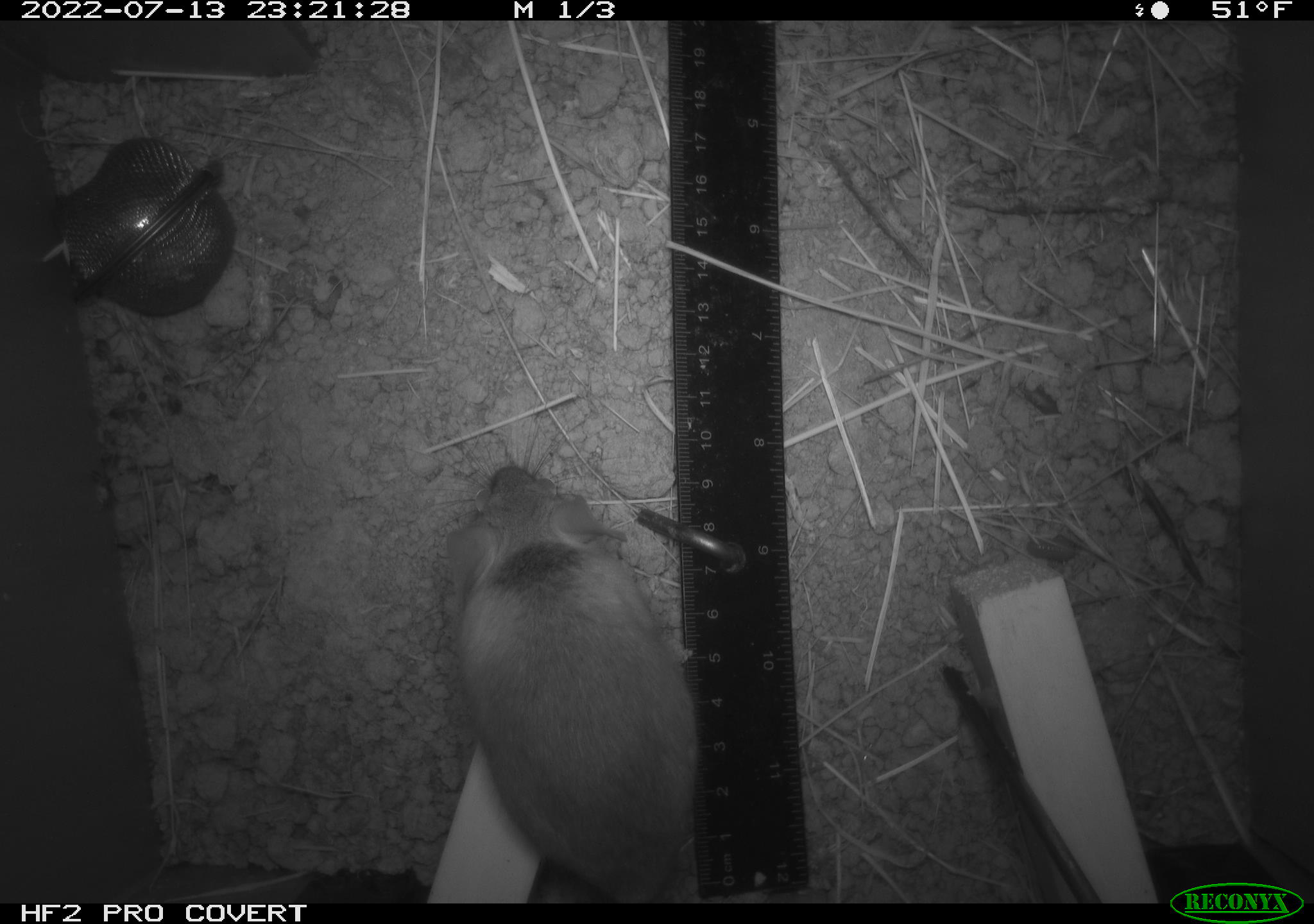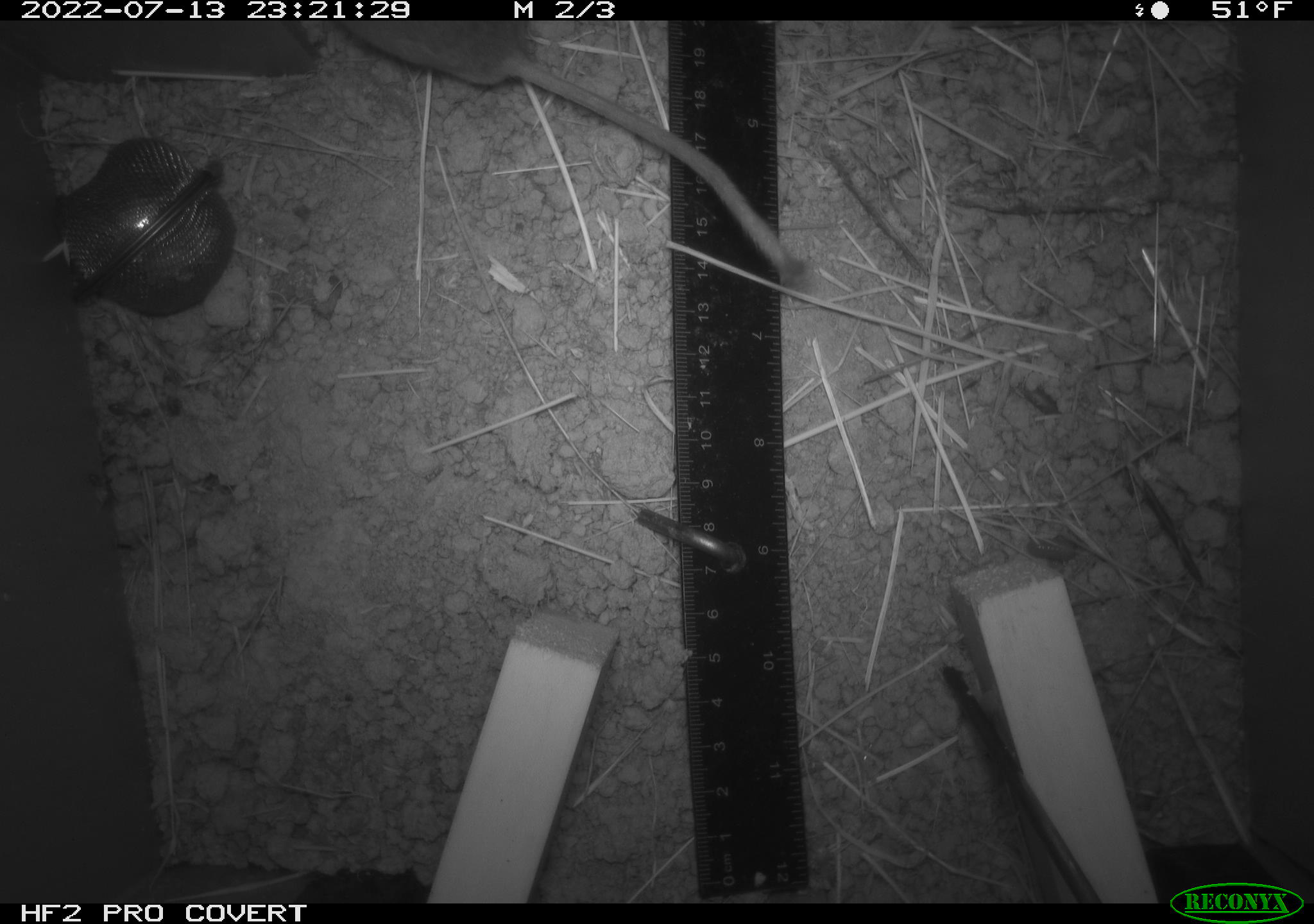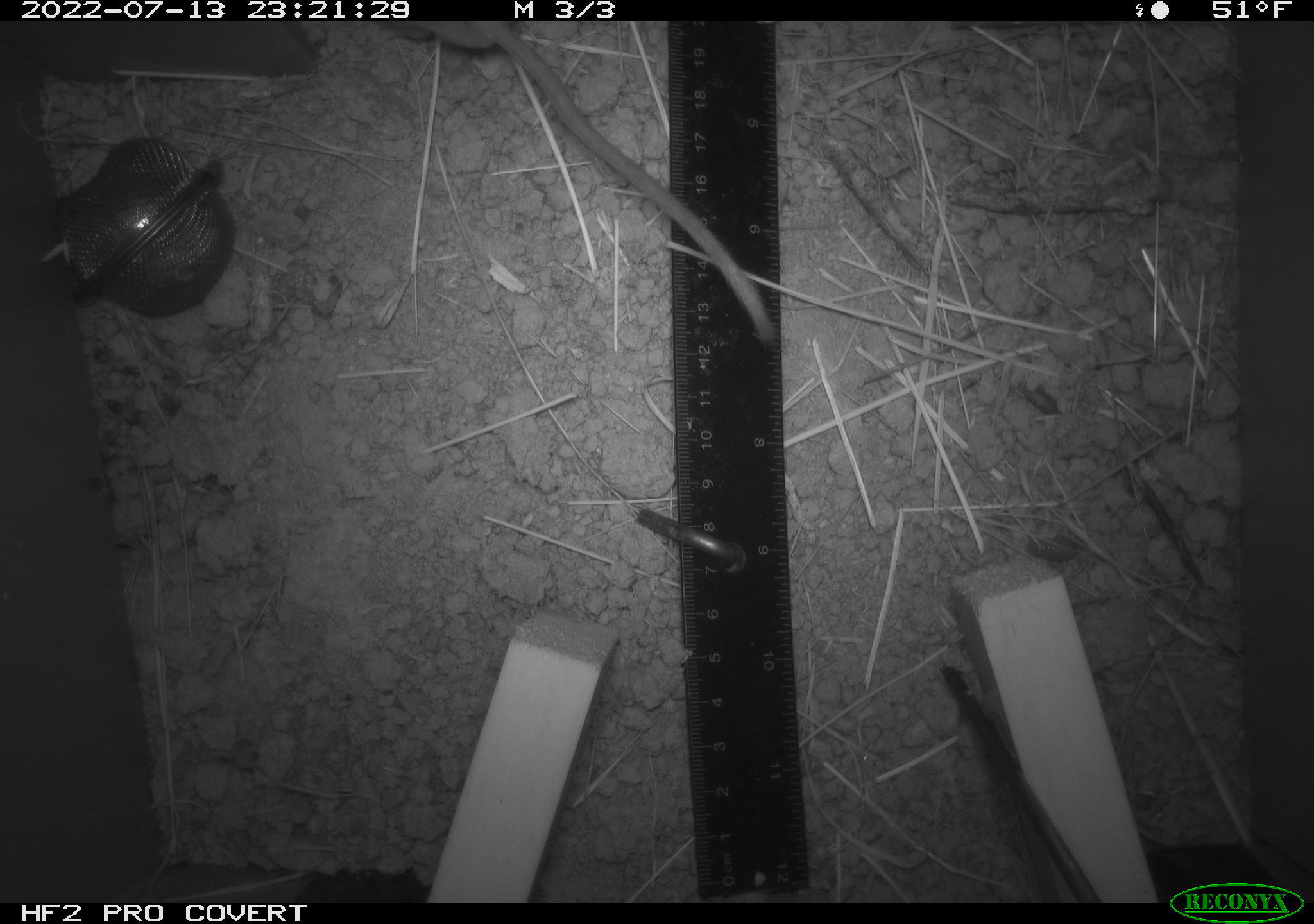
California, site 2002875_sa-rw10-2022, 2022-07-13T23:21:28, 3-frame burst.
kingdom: Animalia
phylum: Arthropoda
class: Malacostraca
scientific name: Malacostraca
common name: amphipods, crabs, isopods, krill, lobsters and shrimps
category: malacostracan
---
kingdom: Animalia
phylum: Chordata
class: Mammalia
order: Rodentia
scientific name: Rodentia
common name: mouse species